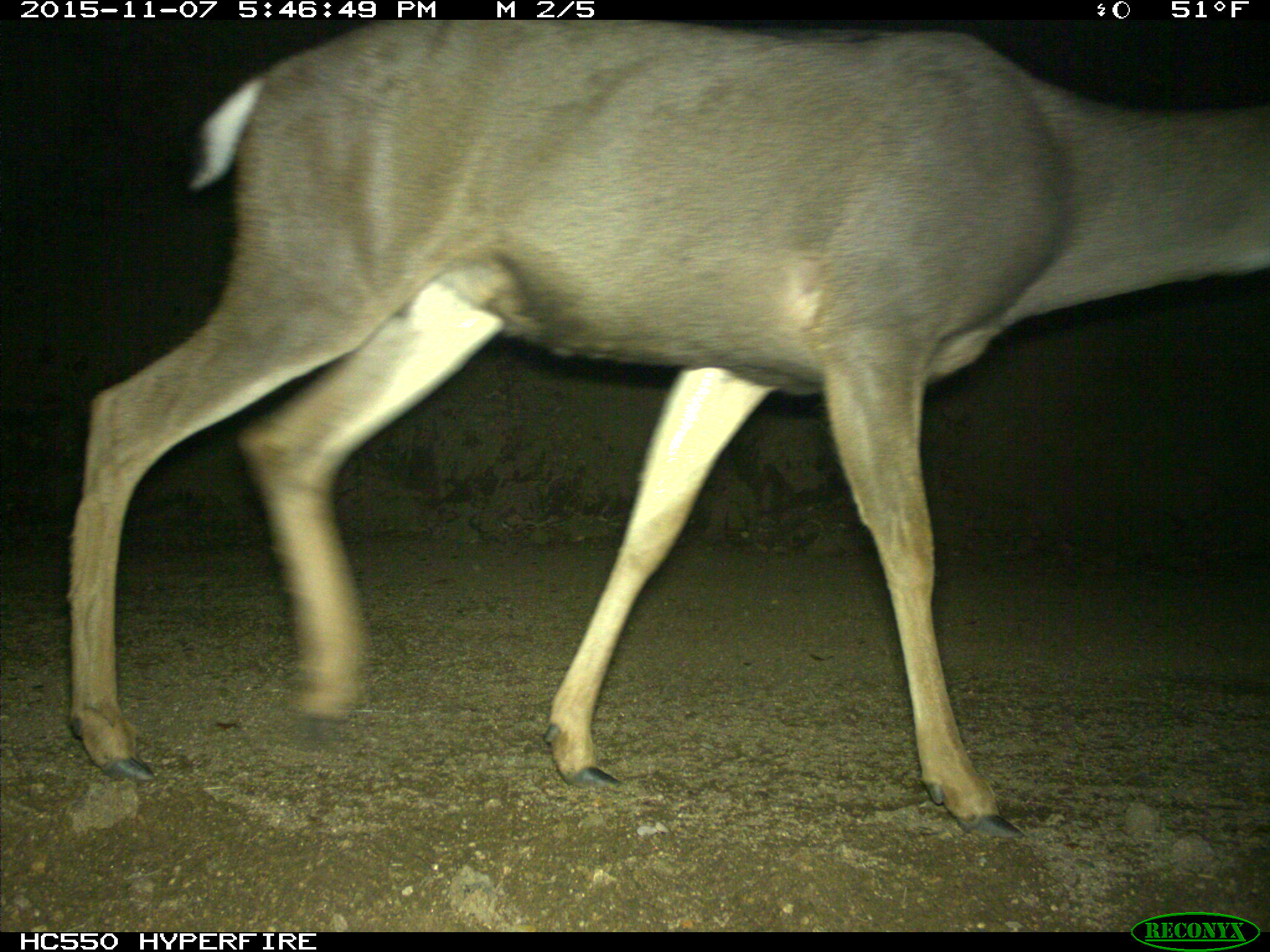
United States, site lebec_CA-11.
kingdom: Animalia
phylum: Chordata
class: Mammalia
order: Artiodactyla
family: Cervidae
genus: Odocoileus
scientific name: Odocoileus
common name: deer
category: unidentified deer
Unidentified deer (deer) (Odocoileus).